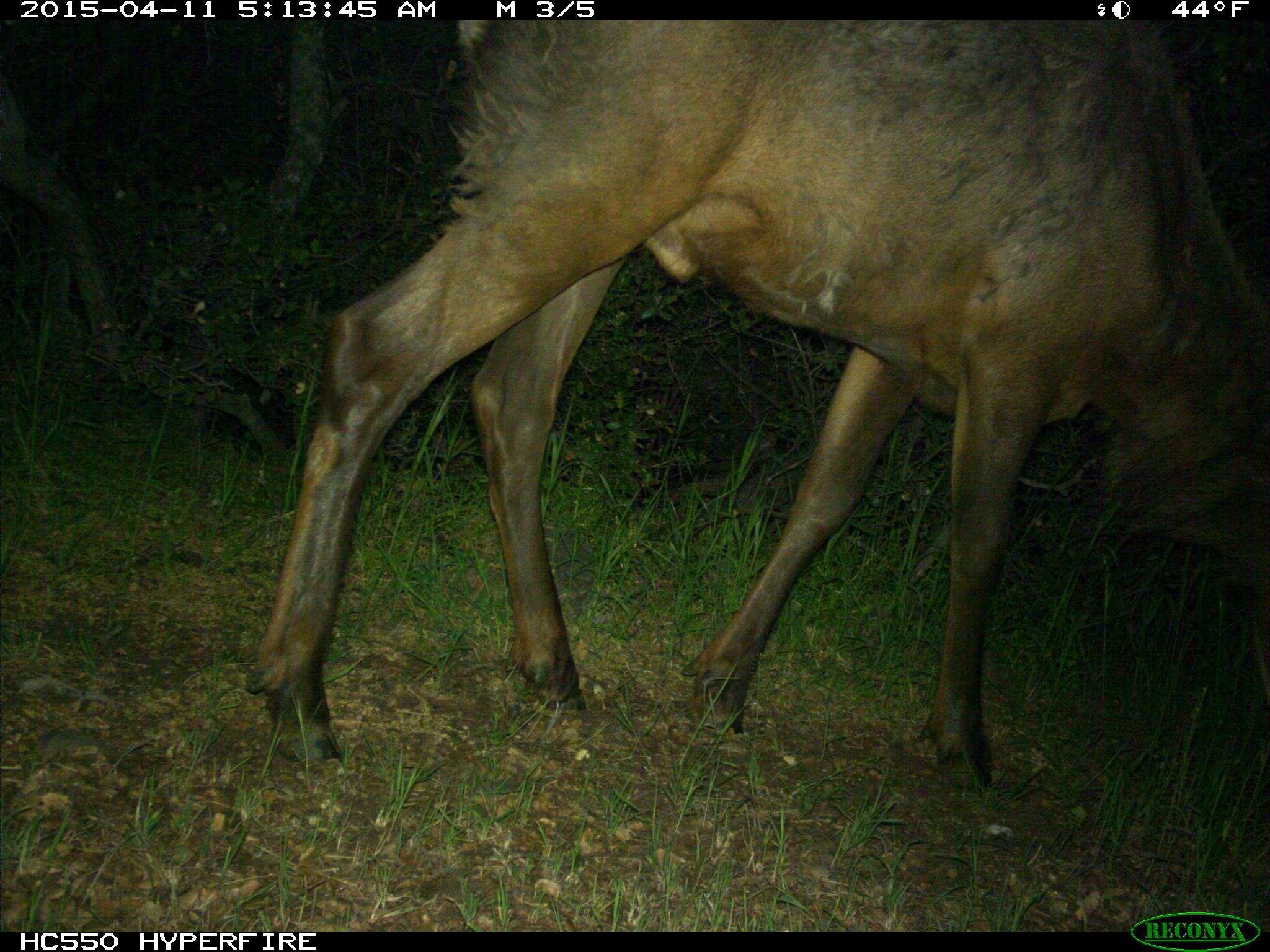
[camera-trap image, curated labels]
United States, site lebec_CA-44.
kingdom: Animalia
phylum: Chordata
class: Mammalia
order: Artiodactyla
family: Cervidae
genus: Cervus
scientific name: Cervus canadensis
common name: elk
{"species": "Cervus canadensis (elk)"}